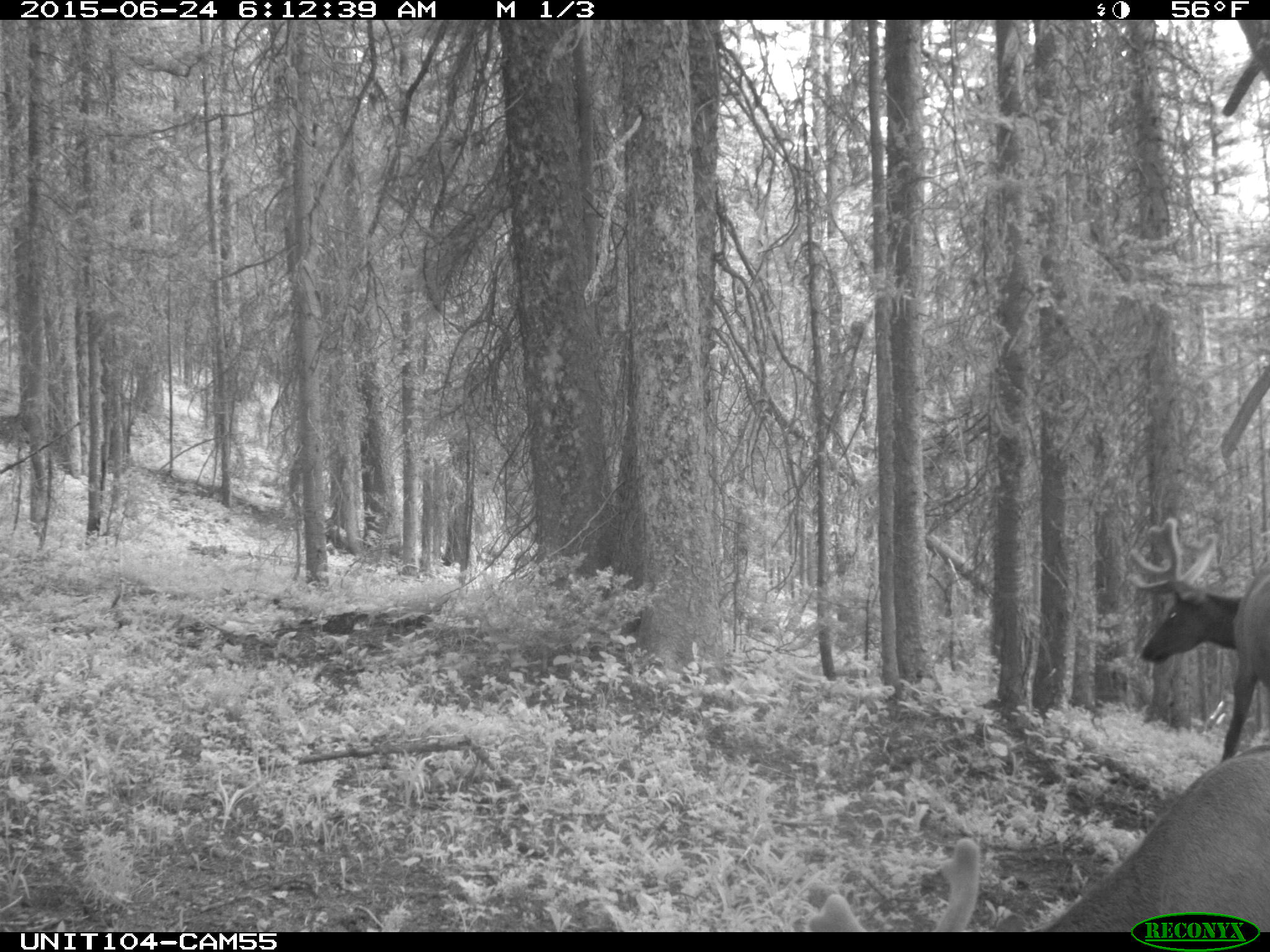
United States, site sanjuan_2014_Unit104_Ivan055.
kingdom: Animalia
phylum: Chordata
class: Mammalia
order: Artiodactyla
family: Cervidae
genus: Cervus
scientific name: Cervus elaphus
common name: red deer